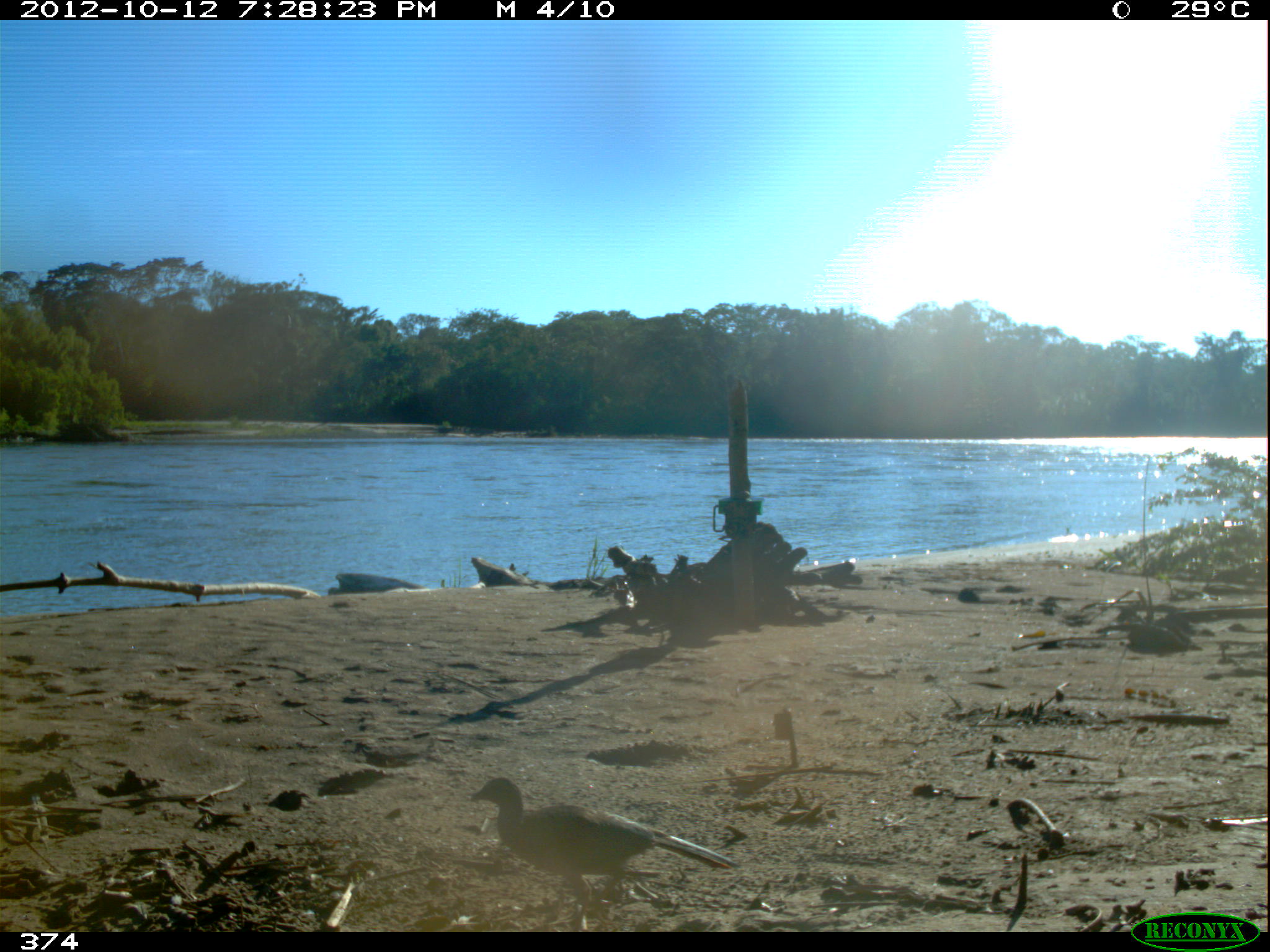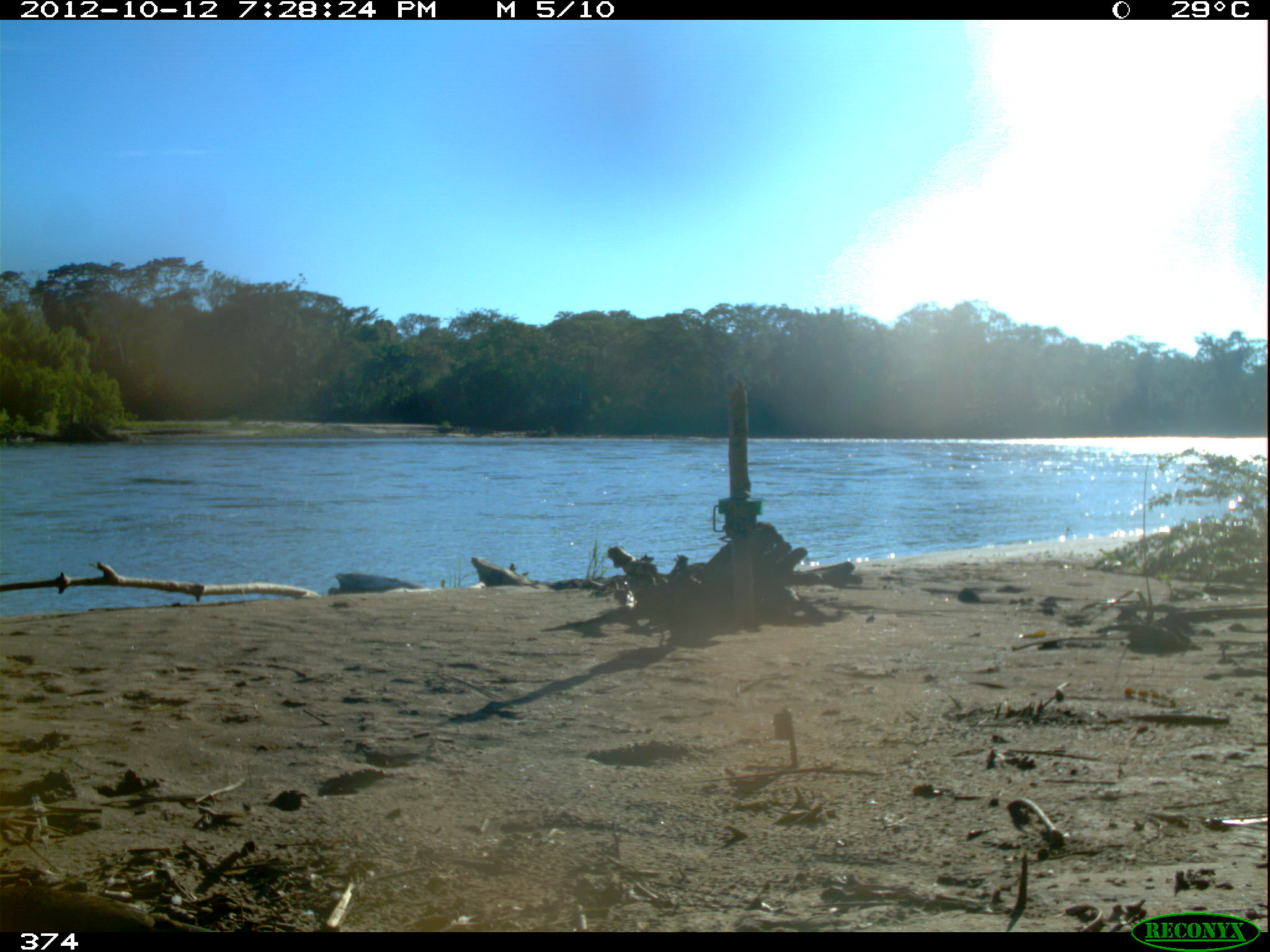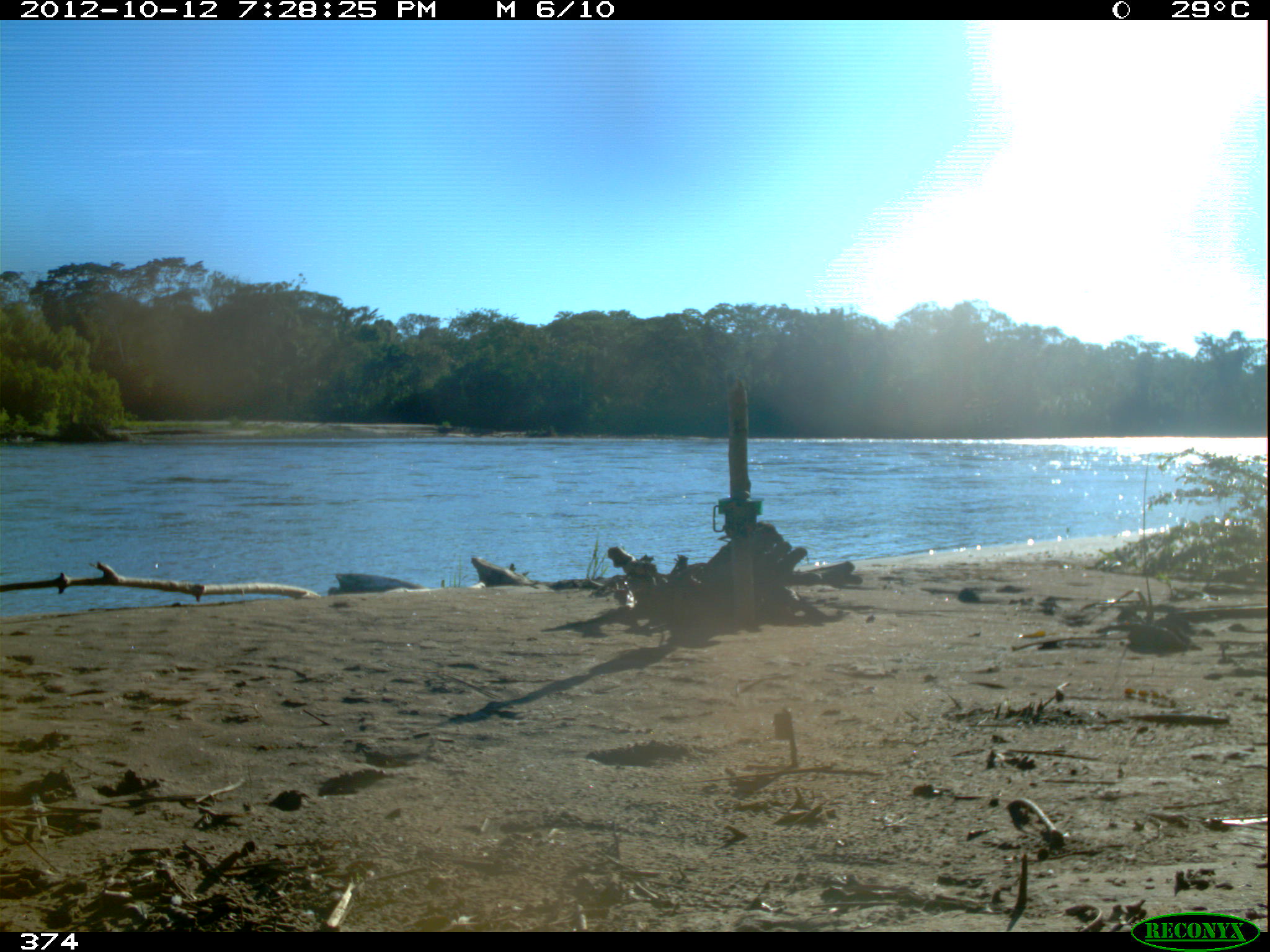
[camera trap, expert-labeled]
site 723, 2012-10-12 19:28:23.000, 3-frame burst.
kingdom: Animalia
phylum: Chordata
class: Aves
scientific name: Aves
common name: bird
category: unknown bird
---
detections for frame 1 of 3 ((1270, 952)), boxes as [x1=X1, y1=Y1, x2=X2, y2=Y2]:
unknown bird: [x1=469, y1=775, x2=742, y2=931]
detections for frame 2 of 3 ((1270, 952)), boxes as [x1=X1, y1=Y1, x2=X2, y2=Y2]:
unknown bird: [x1=0, y1=884, x2=216, y2=934]